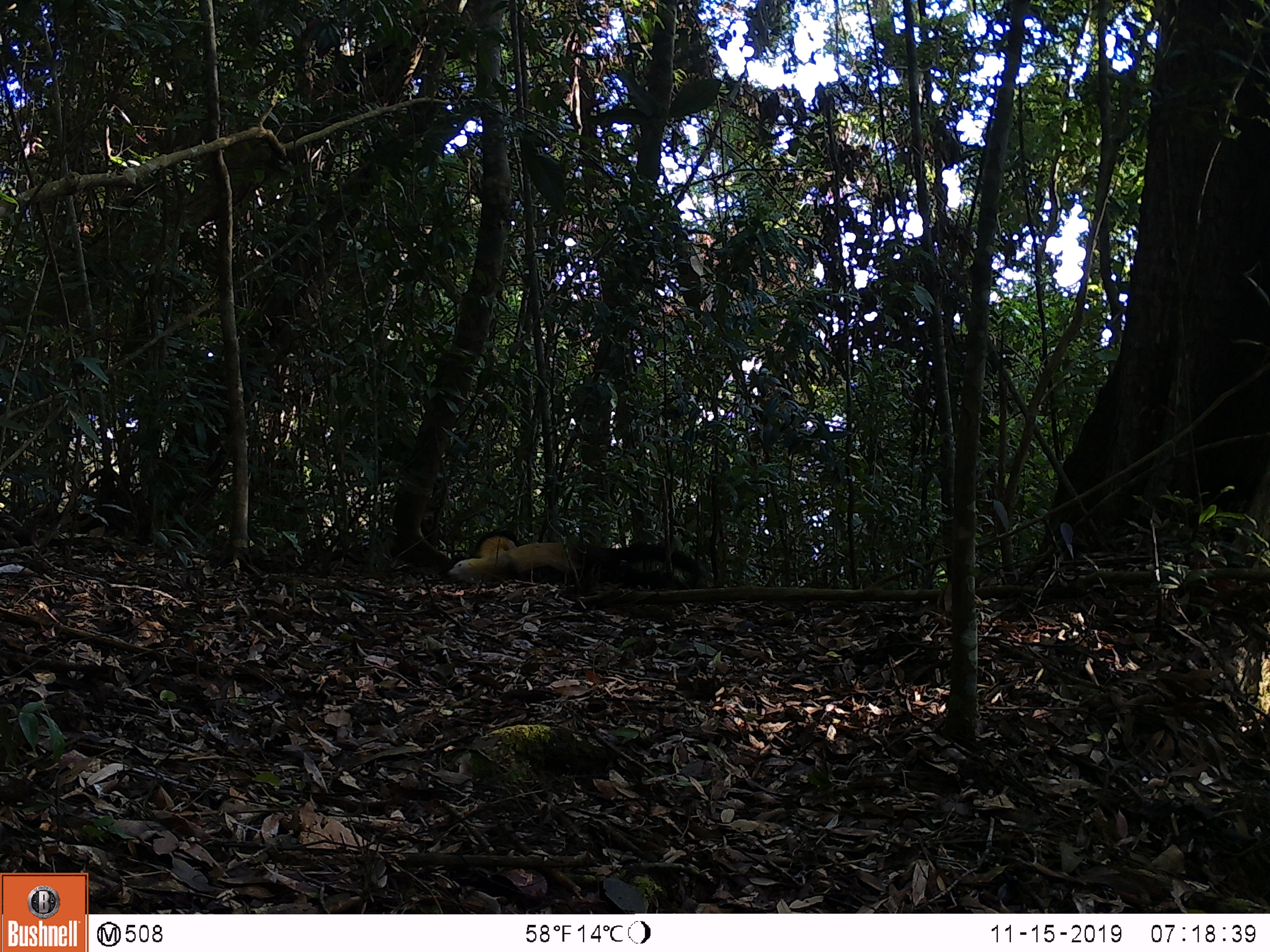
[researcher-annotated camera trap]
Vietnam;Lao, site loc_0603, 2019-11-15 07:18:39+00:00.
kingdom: Animalia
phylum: Chordata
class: Mammalia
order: Carnivora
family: Mustelidae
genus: Martes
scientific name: Martes flavigula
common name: yellow-throated marten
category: yellow throated marten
Yellow throated marten (yellow-throated marten) (Martes flavigula). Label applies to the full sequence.